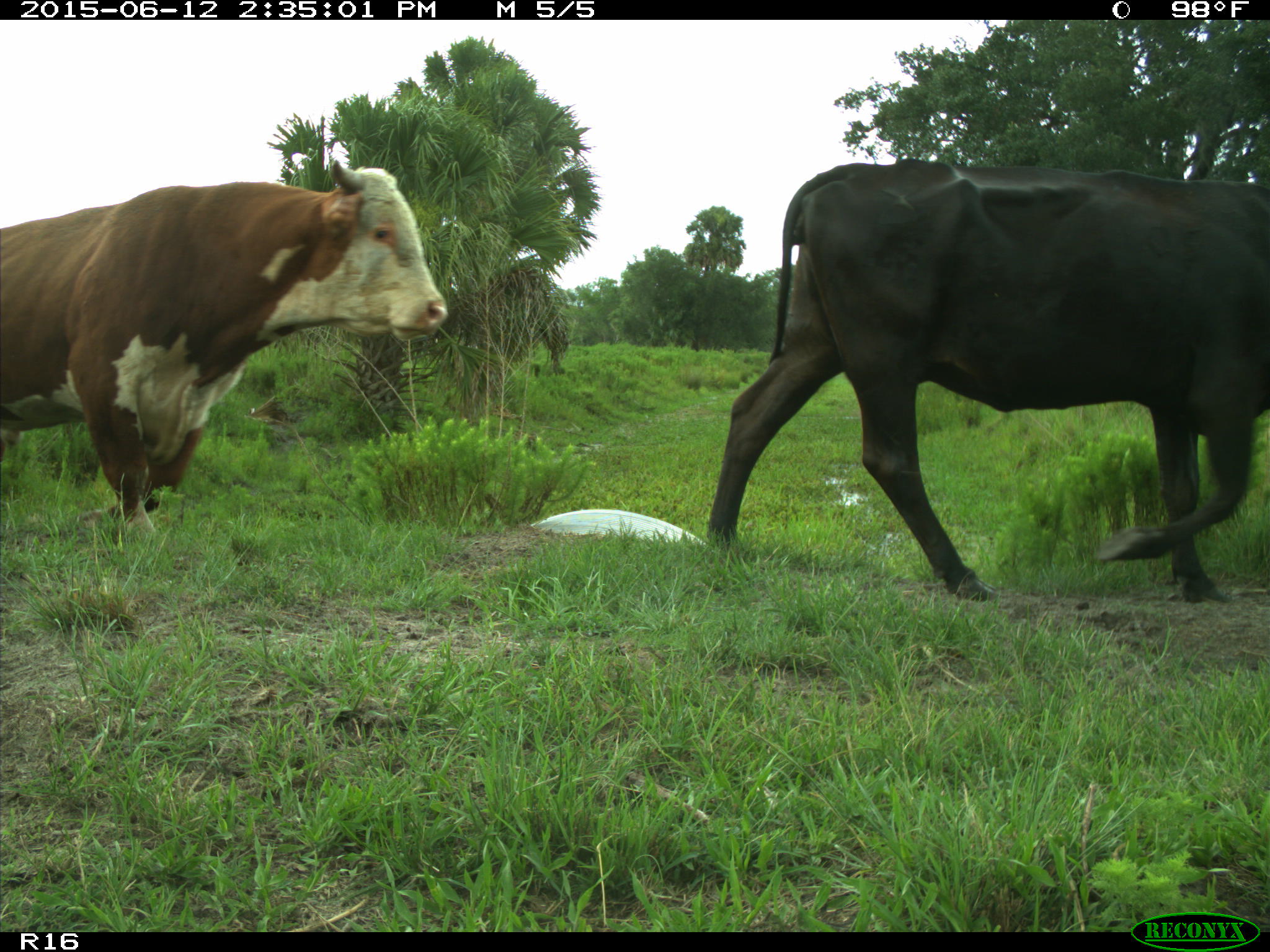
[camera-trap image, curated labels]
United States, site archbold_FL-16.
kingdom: Animalia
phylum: Chordata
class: Mammalia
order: Artiodactyla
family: Bovidae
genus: Bos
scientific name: Bos taurus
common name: domestic cow